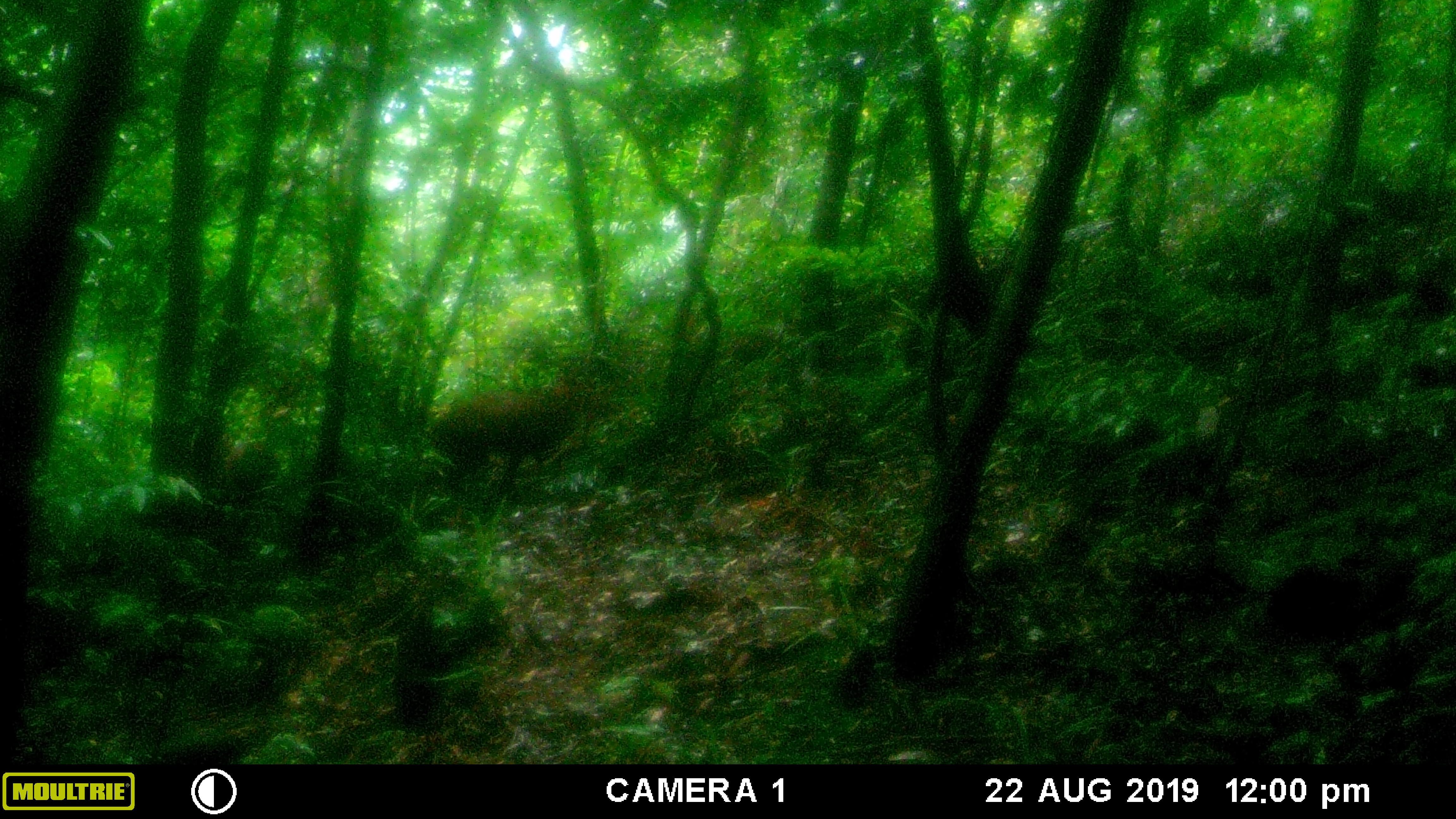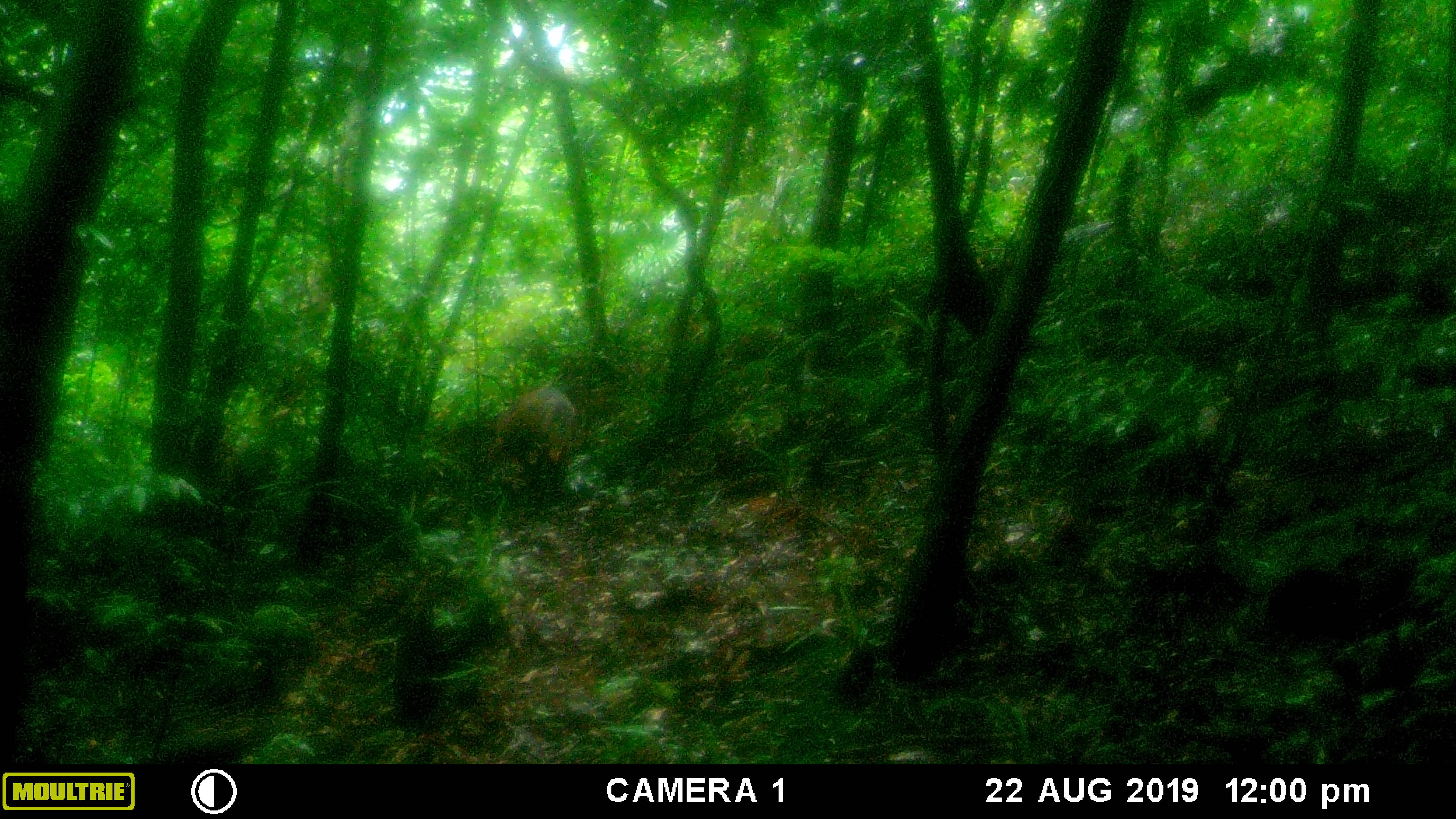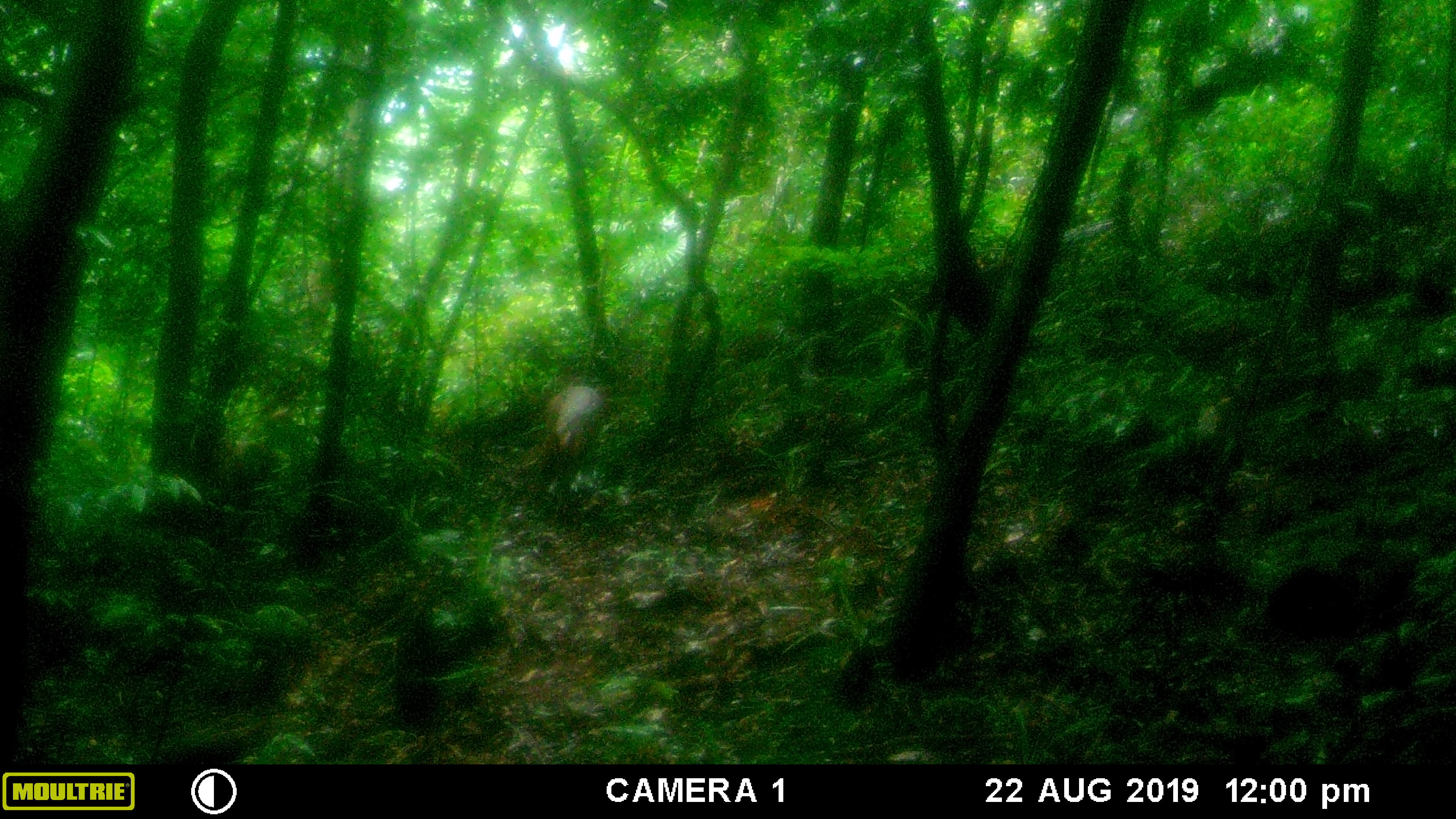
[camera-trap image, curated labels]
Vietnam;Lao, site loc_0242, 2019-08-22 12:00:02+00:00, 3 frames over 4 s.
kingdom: Animalia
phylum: Chordata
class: Mammalia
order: Artiodactyla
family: Cervidae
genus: Muntiacus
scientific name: Muntiacus vuquangensis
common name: large-antlered muntjac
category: large antlered muntjac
Large antlered muntjac (large-antlered muntjac) (Muntiacus vuquangensis). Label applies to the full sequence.